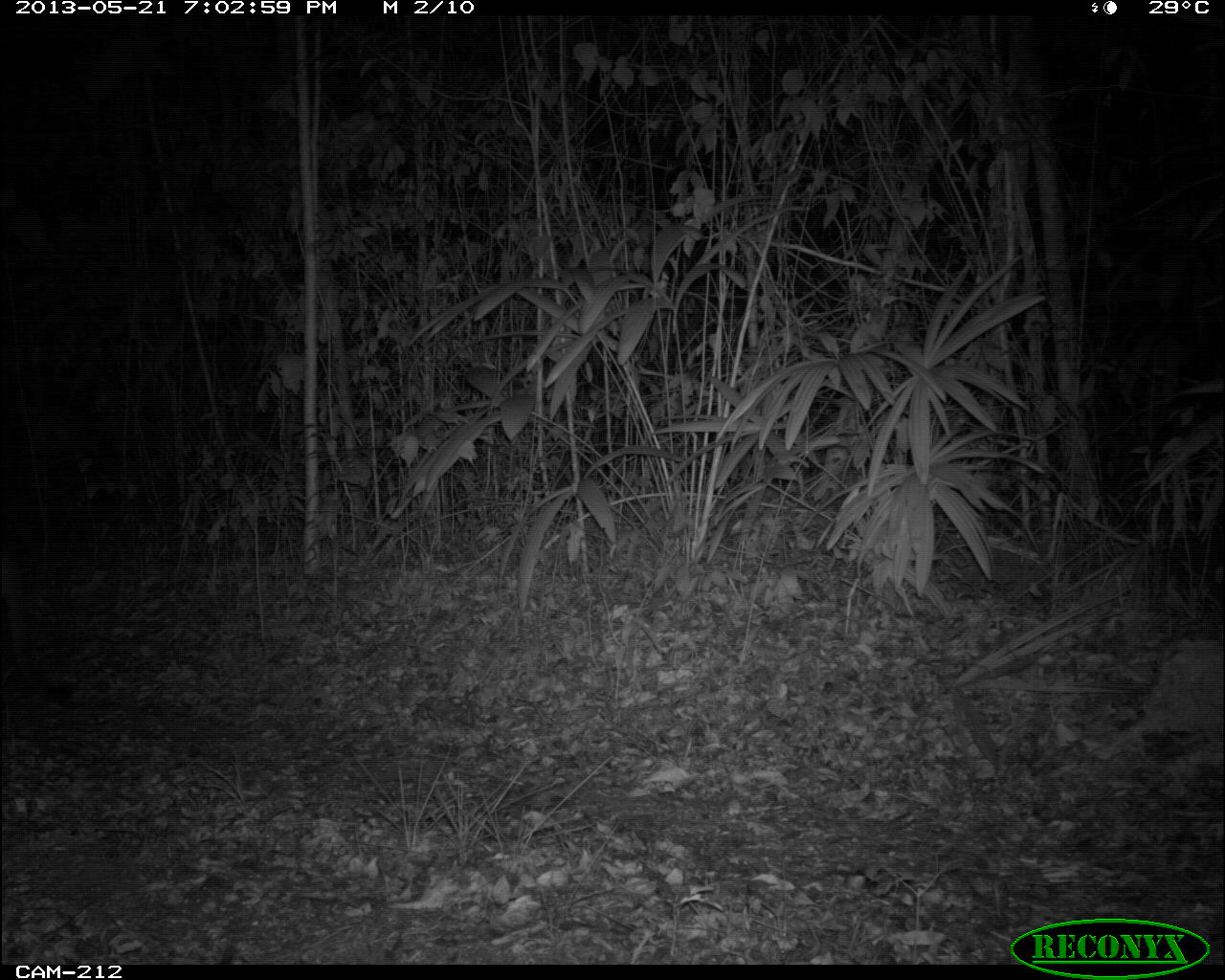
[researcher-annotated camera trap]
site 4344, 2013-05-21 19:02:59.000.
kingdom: Animalia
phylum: Chordata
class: Mammalia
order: Carnivora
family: Felidae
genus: Puma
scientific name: Puma concolor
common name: mountain lion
Puma concolor (mountain lion), count 1.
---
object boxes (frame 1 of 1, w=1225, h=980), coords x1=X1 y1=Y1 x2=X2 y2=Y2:
puma concolor: x1=1104 y1=636 x2=1225 y2=788